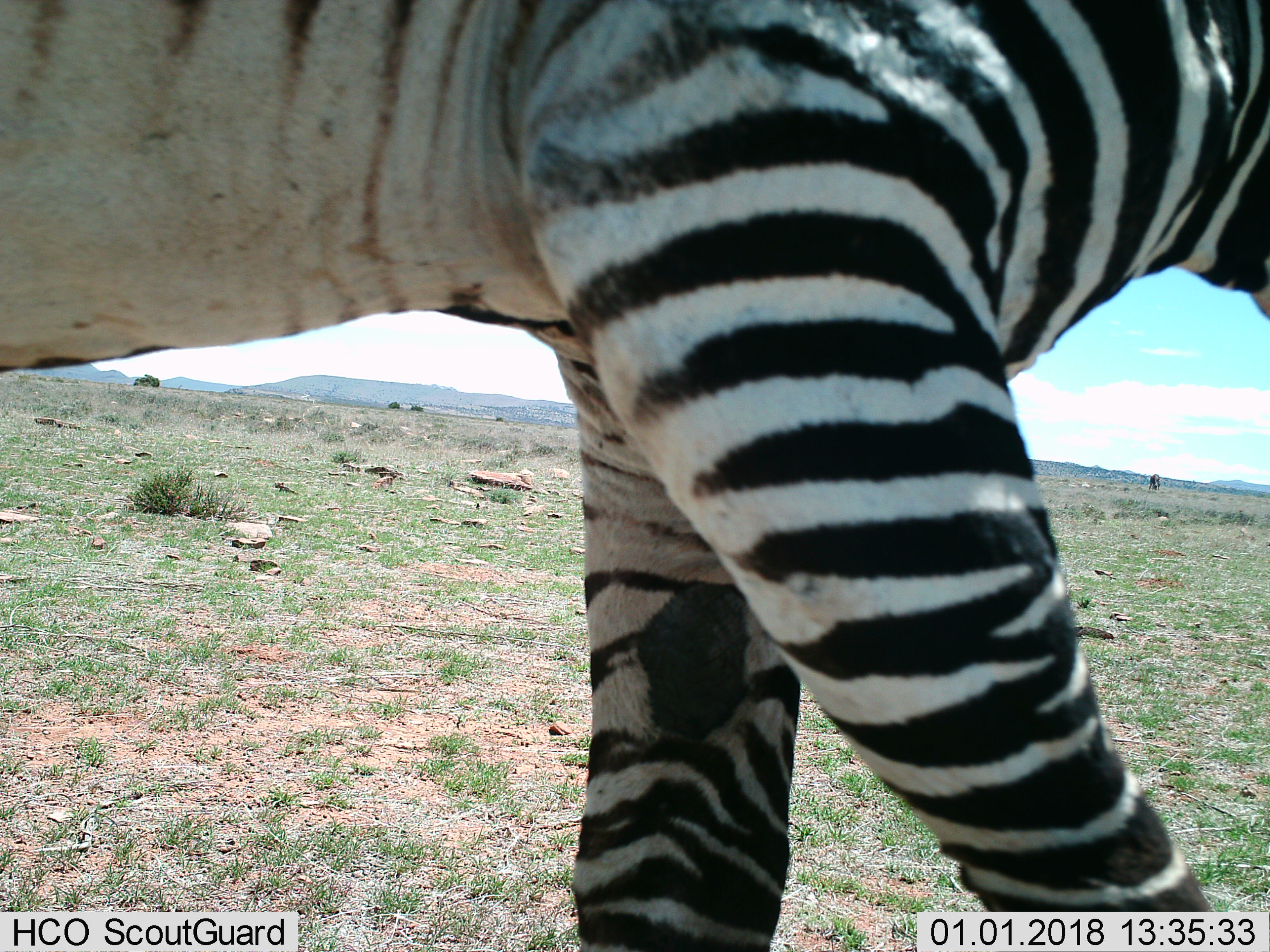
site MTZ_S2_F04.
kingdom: Animalia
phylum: Chordata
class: Mammalia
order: Perissodactyla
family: Equidae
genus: Equus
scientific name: Equus zebra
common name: mountain zebra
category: zebramountain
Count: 1.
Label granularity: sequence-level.